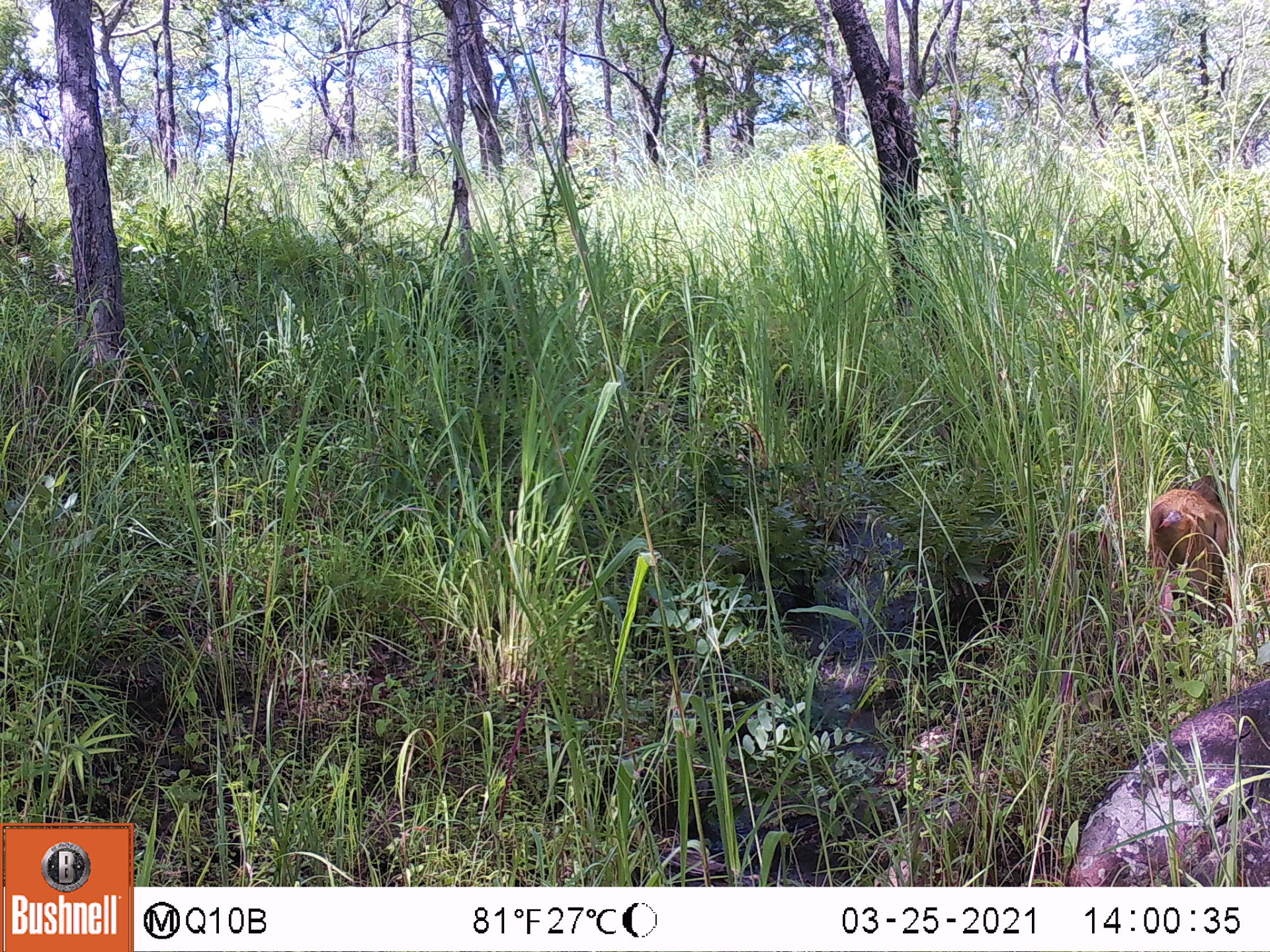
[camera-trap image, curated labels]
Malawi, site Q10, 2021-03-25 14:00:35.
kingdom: Animalia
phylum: Chordata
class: Mammalia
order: Primates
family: Cercopithecidae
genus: Papio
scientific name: Papio cynocephalus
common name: yellow baboon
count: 1